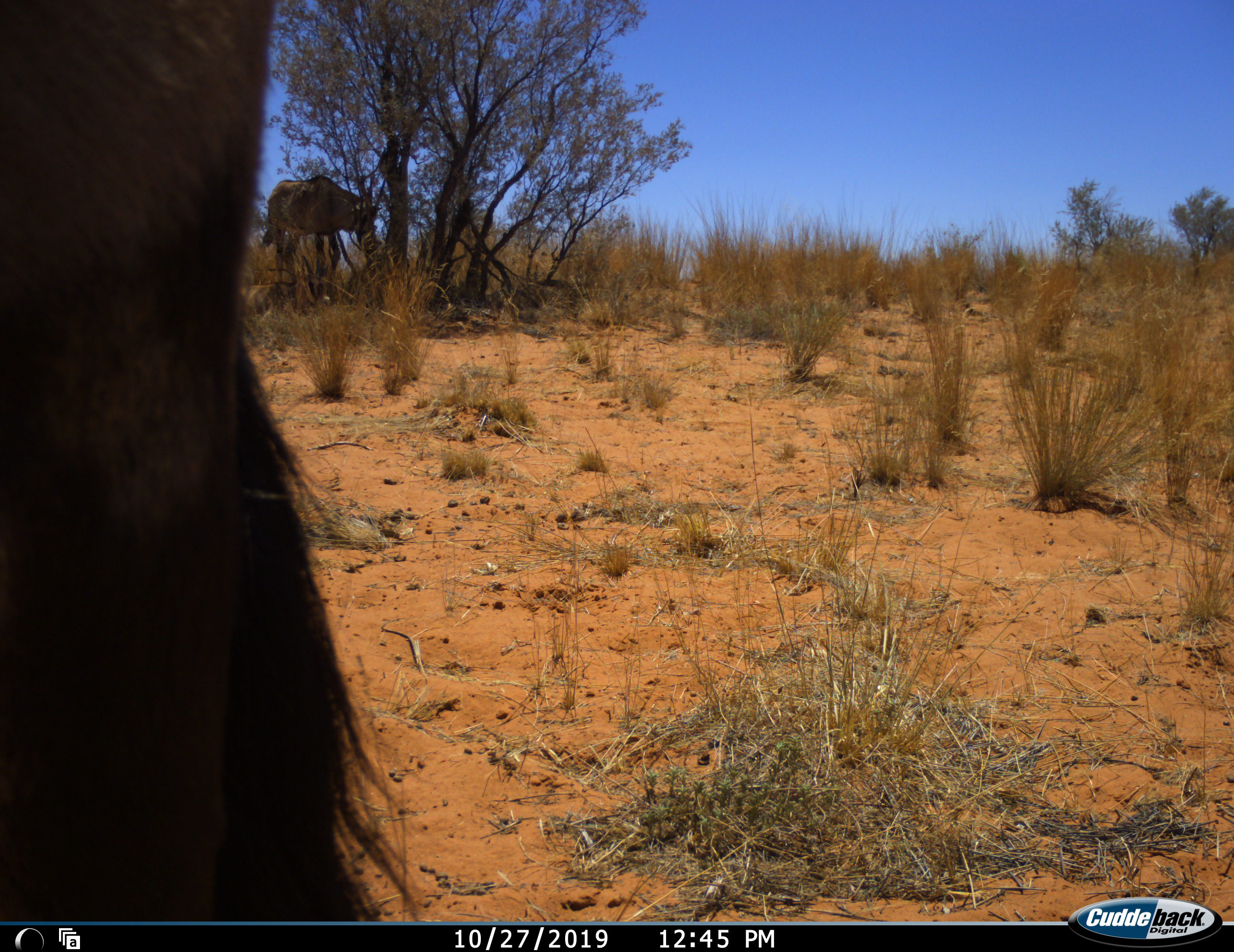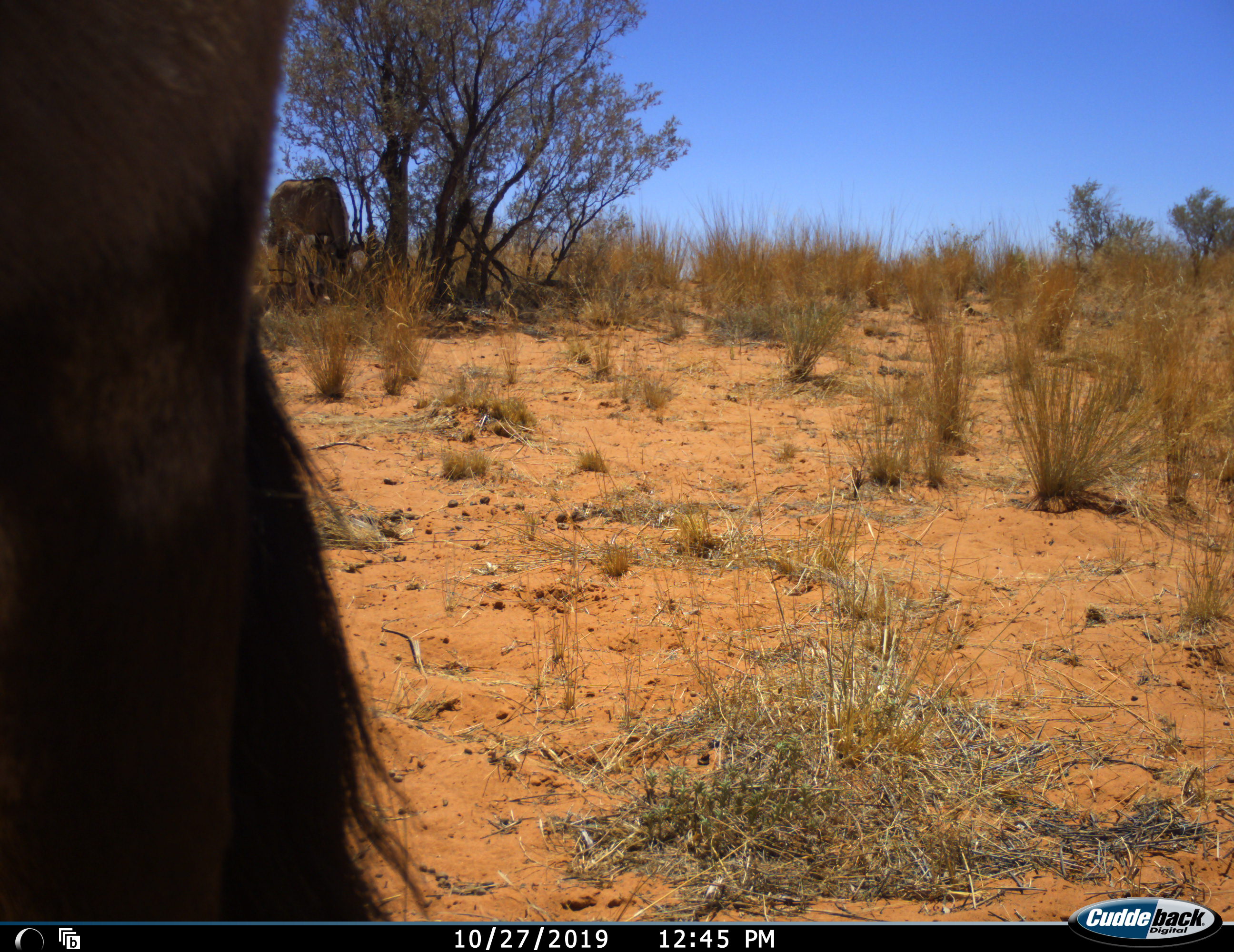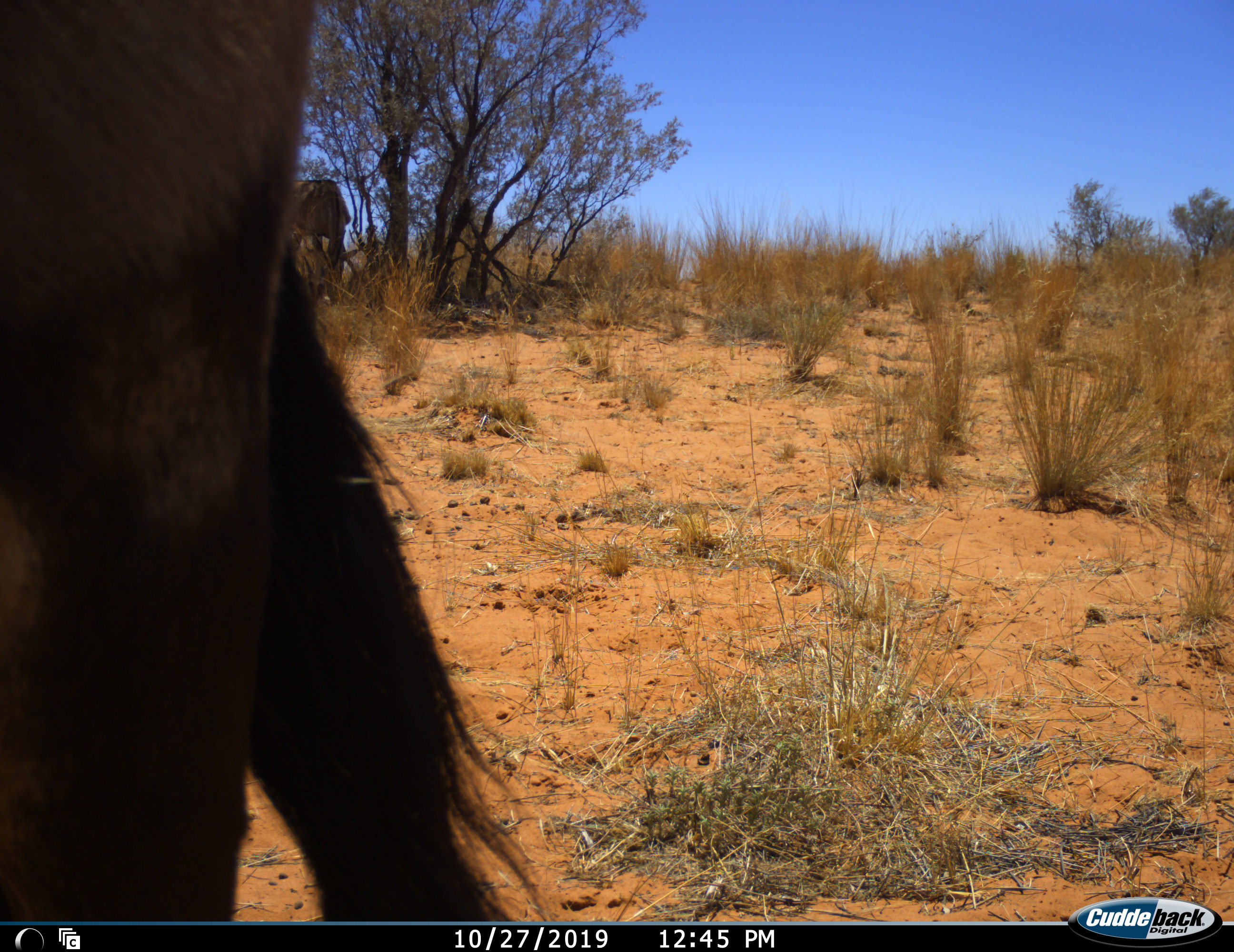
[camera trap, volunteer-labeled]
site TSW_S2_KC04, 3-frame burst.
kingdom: Animalia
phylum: Chordata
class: Mammalia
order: Artiodactyla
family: Bovidae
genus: Oryx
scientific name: Oryx gazella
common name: gemsbok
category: oryx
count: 2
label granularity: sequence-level